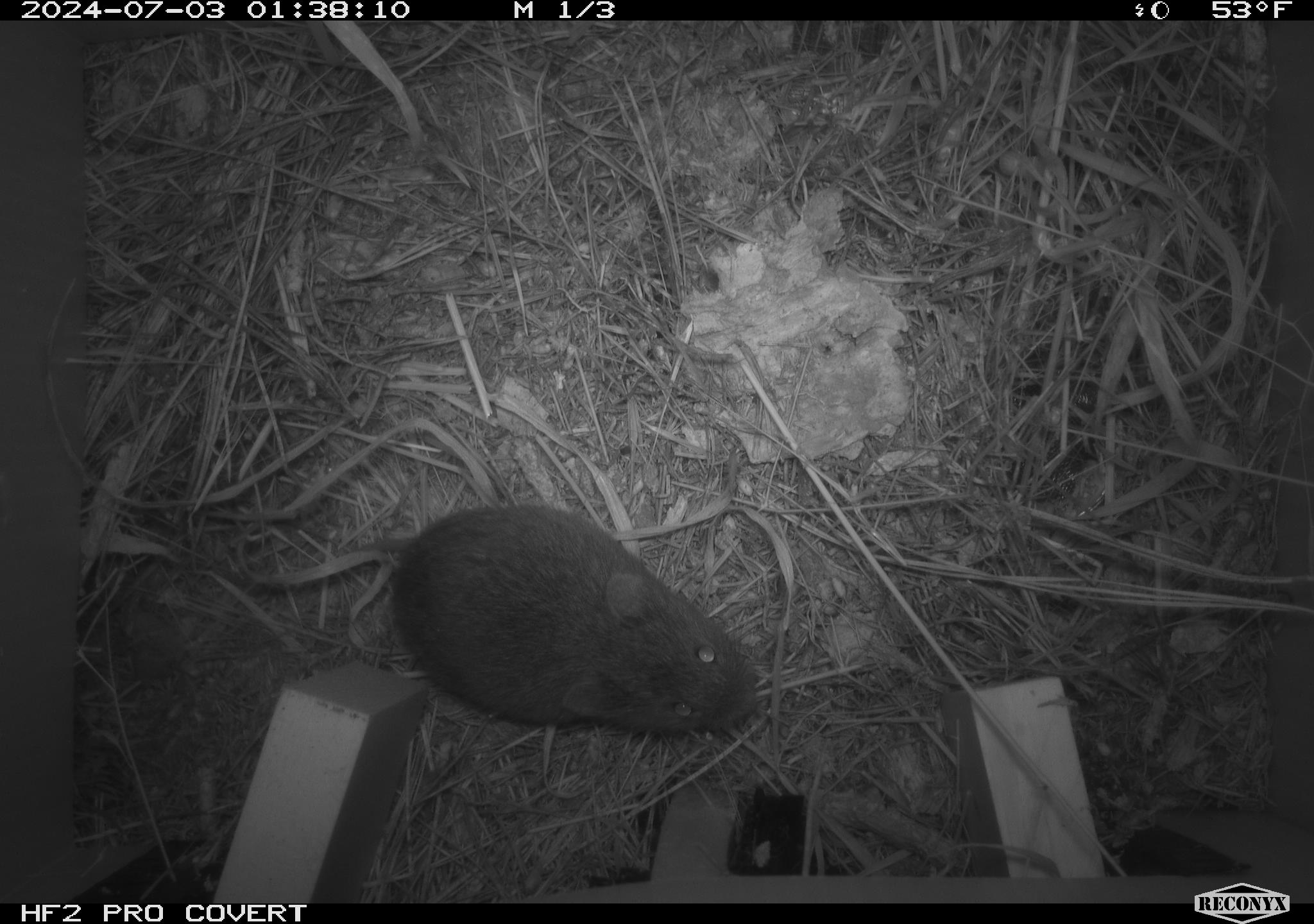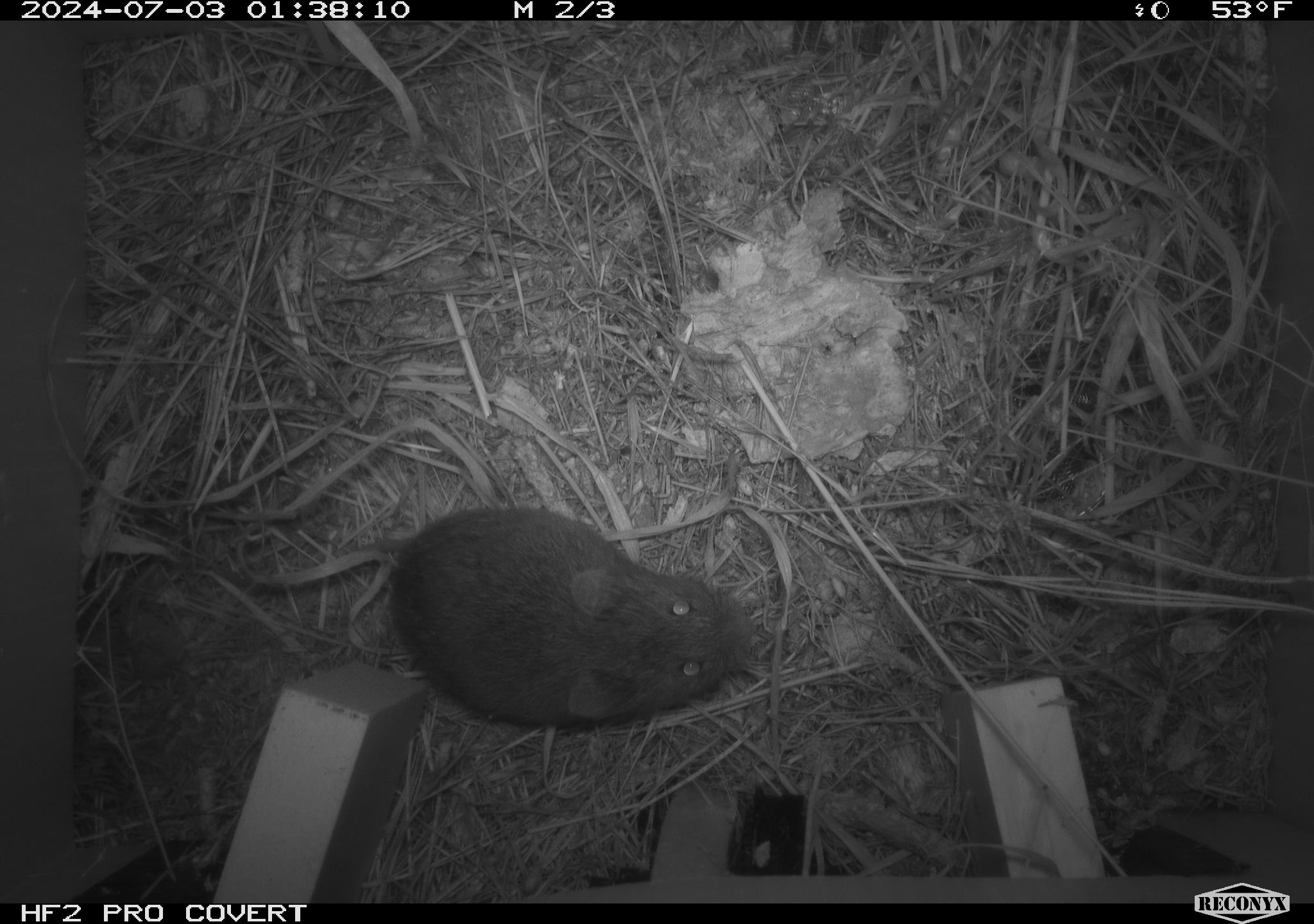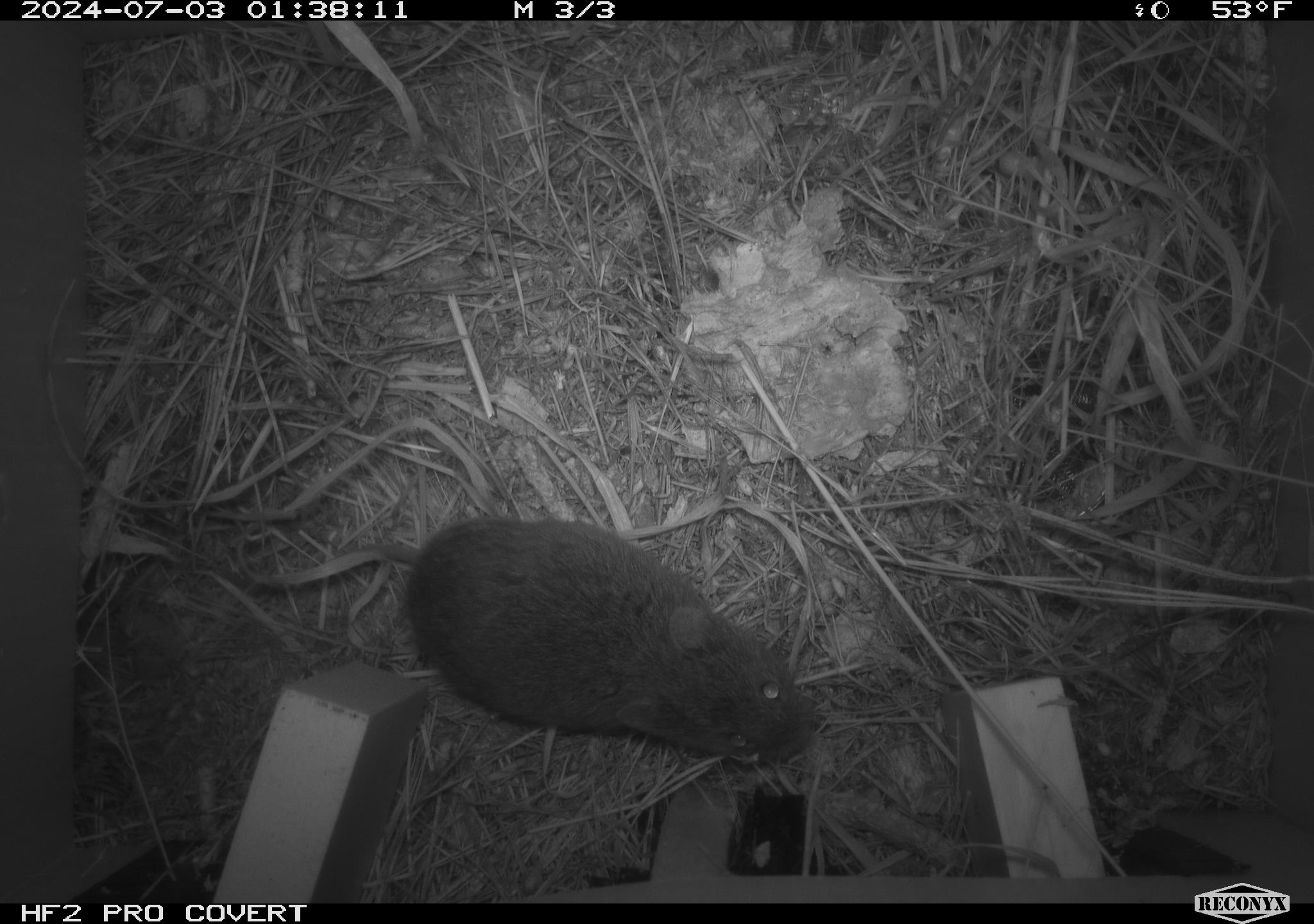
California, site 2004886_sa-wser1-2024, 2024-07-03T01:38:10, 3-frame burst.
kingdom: Animalia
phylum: Chordata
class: Mammalia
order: Rodentia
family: Cricetidae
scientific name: Arvicolinae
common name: voles, lemmings, and muskrats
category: arvicolinae subfamily